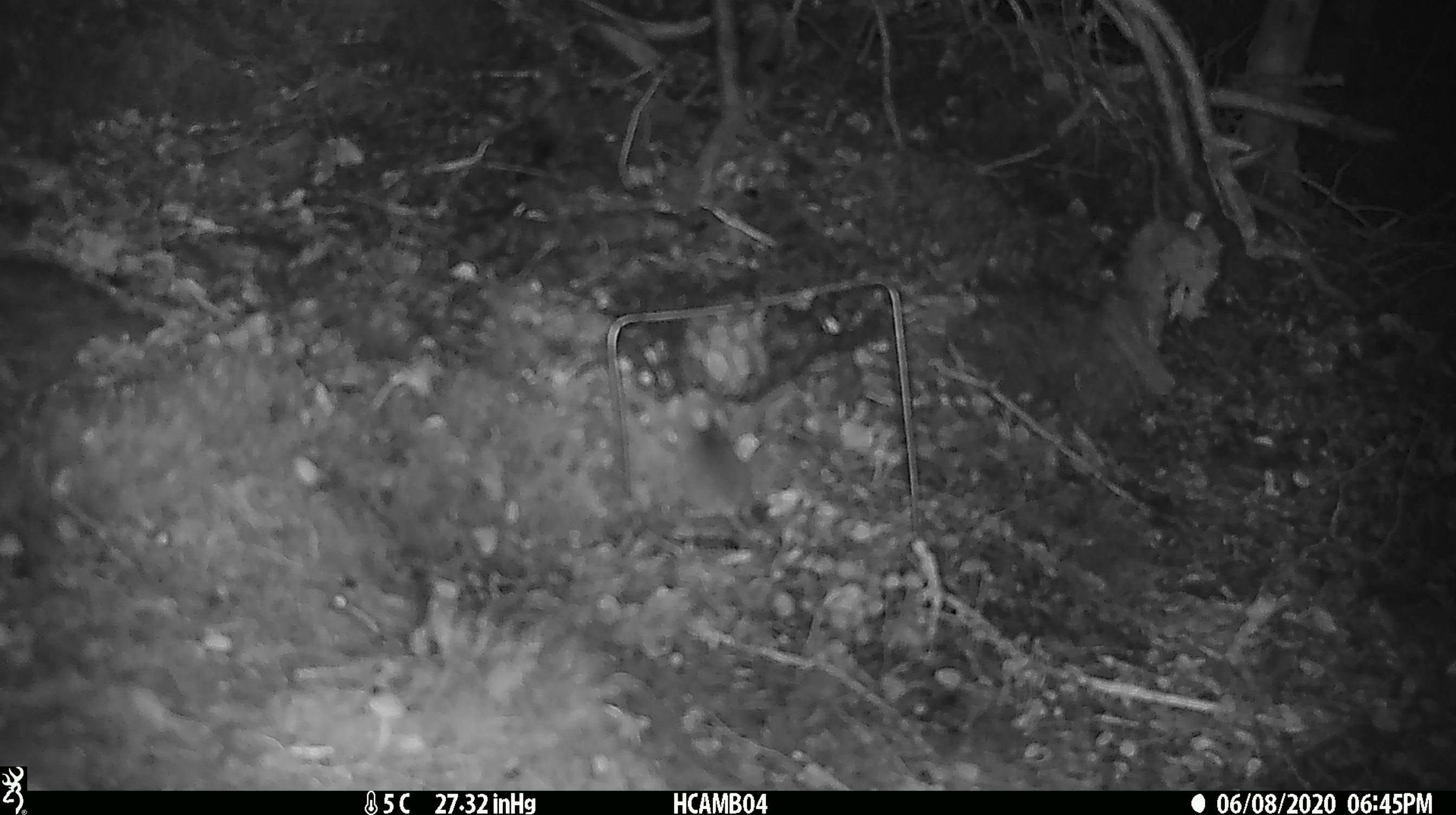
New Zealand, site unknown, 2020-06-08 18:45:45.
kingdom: Animalia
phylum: Chordata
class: Mammalia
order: Rodentia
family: Muridae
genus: Mus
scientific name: Mus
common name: mouse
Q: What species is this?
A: Mouse (Mus).